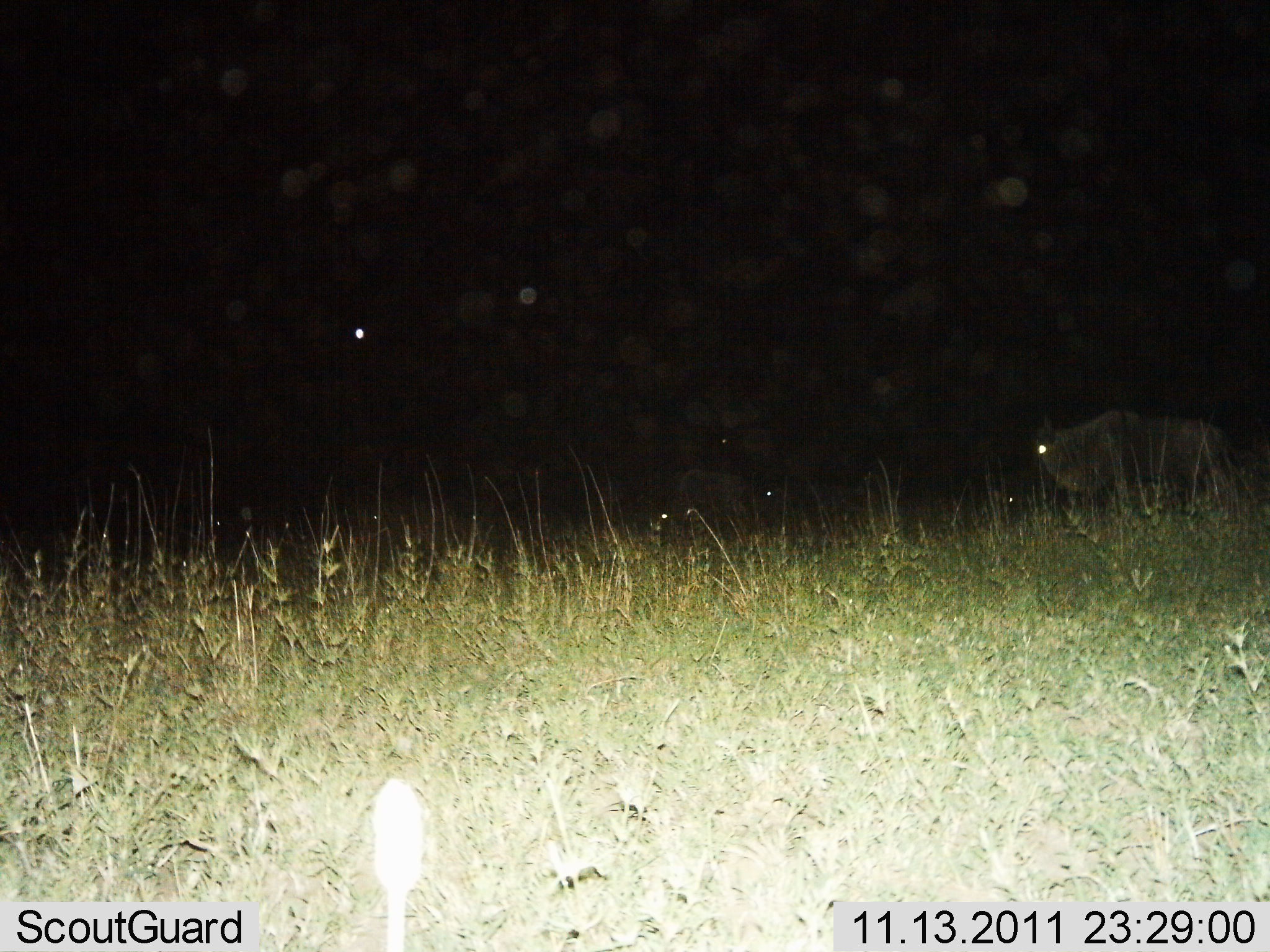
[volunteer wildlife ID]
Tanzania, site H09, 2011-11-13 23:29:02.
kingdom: Animalia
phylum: Chordata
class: Mammalia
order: Artiodactyla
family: Bovidae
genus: Connochaetes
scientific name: Connochaetes taurinus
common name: blue wildebeest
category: wildebeest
Wildebeest (blue wildebeest) (Connochaetes taurinus), count 3. Behavior (volunteer vote fractions): standing 80%, resting 20%, moving 20%, interacting 0%. Young present (vote fraction): 0%. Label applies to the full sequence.